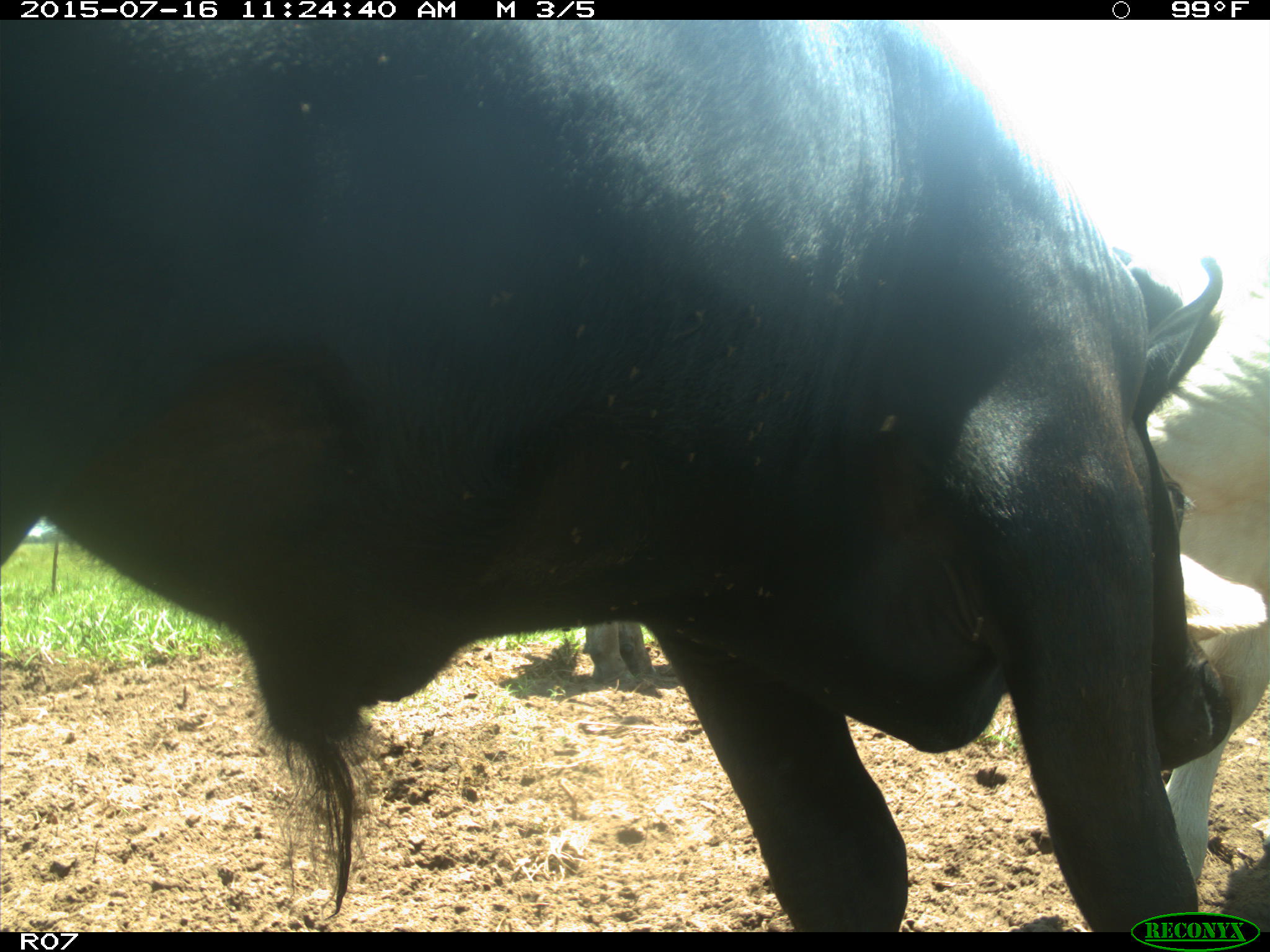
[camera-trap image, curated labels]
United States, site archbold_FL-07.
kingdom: Animalia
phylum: Chordata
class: Mammalia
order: Artiodactyla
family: Bovidae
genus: Bos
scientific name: Bos taurus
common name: domestic cow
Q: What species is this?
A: Bos taurus (domestic cow).